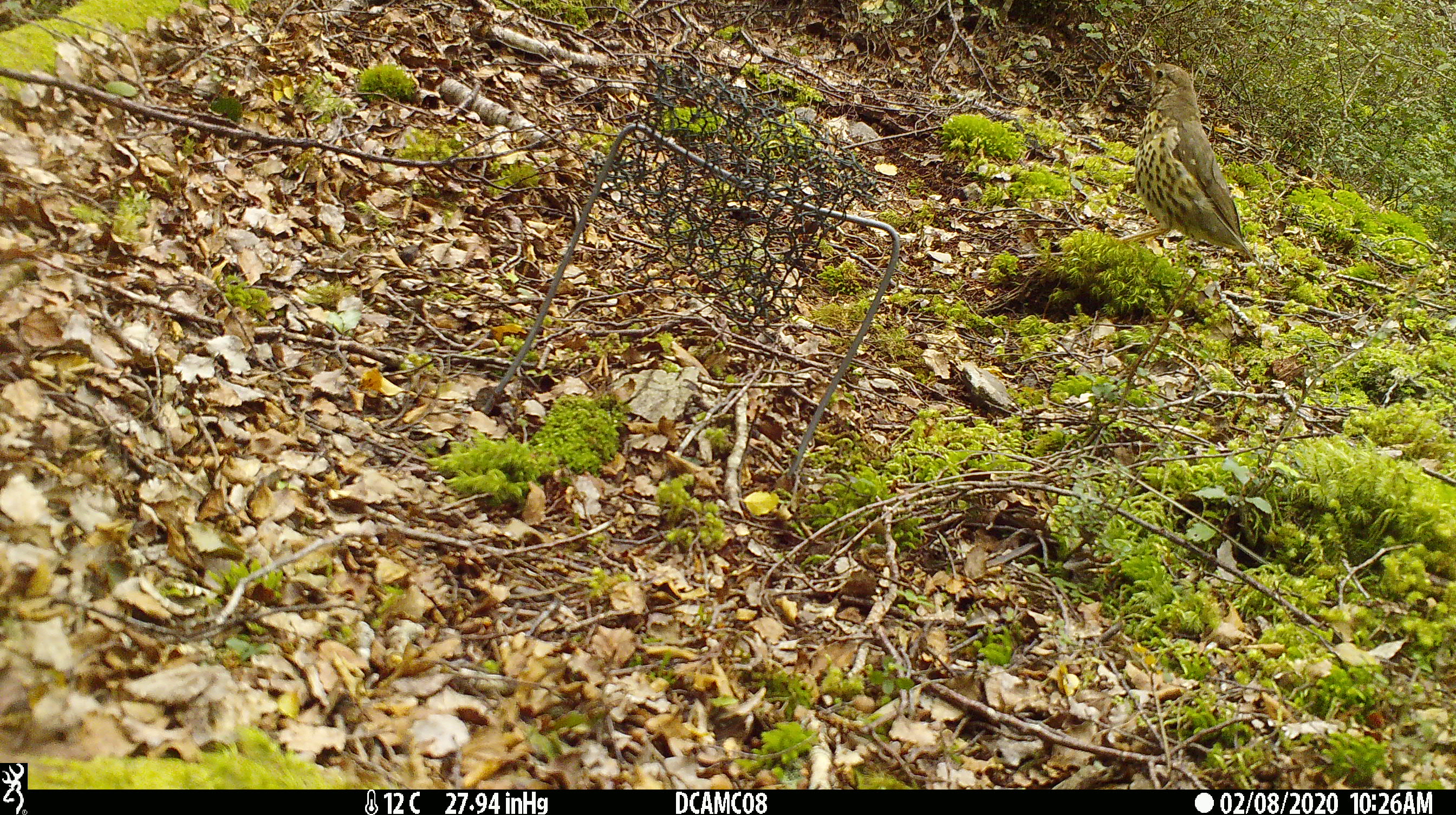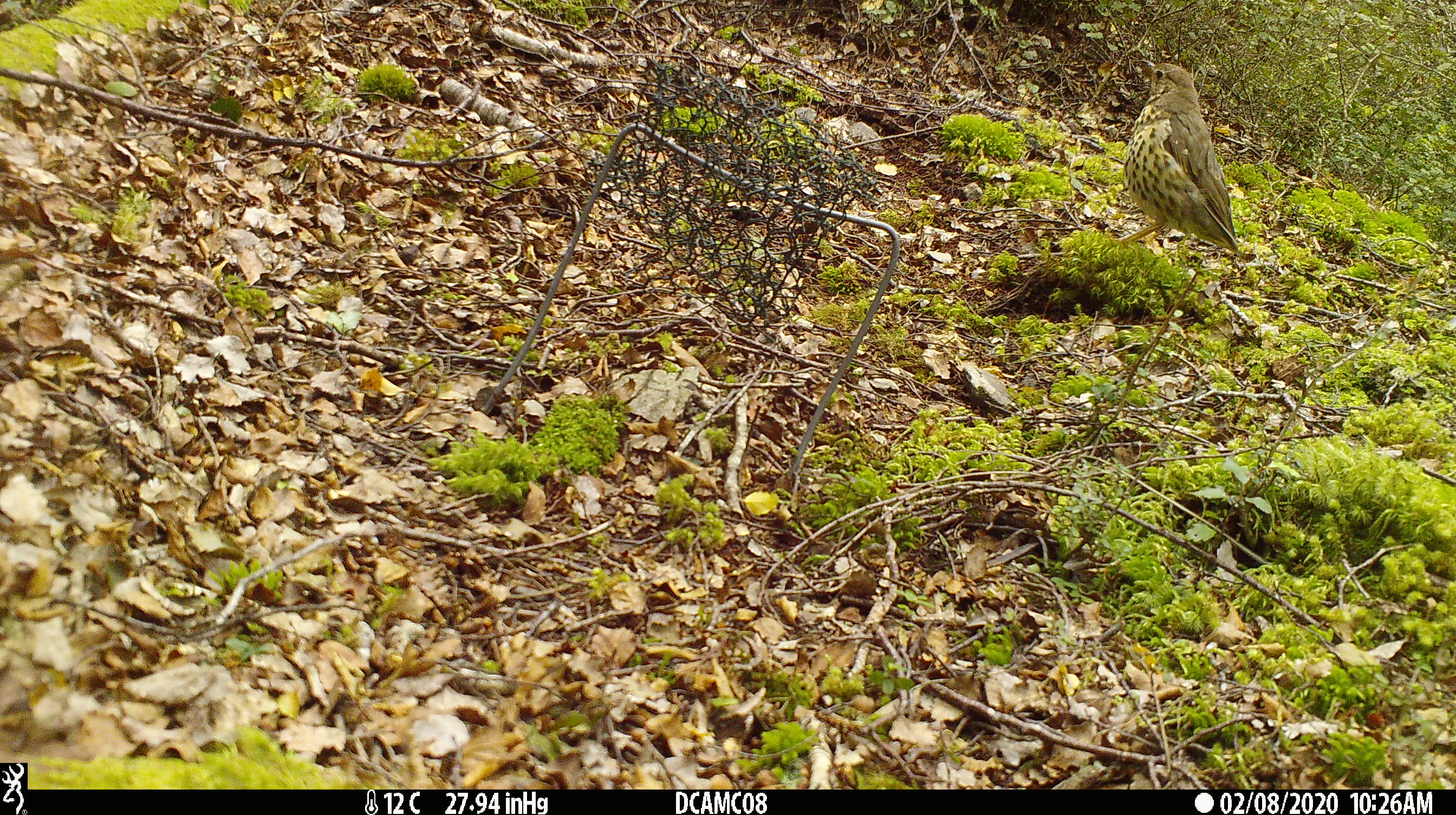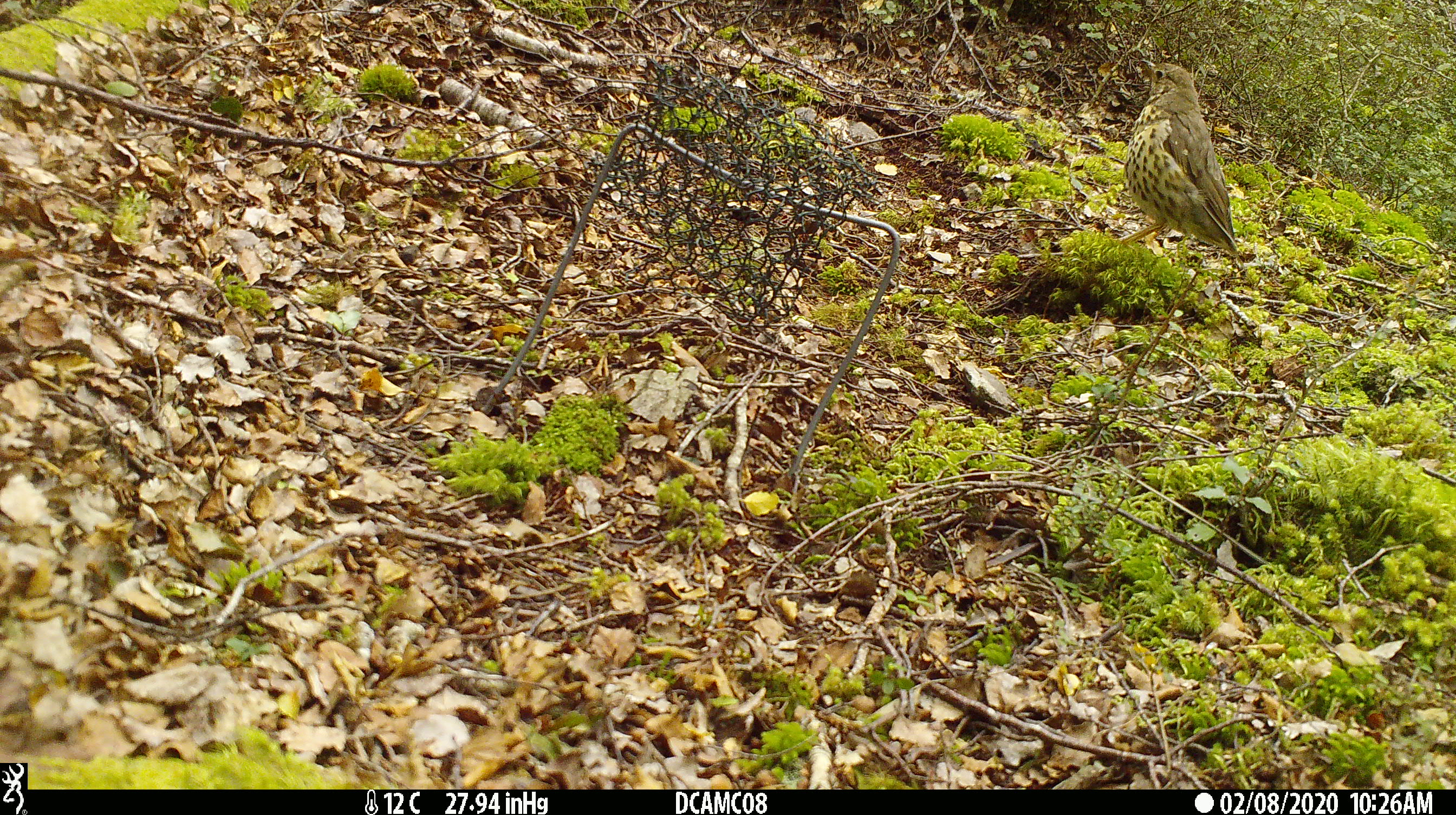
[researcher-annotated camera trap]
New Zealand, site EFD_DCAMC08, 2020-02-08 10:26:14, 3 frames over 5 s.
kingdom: Animalia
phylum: Chordata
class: Aves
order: Passeriformes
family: Turdidae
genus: Turdus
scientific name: Turdus philomelos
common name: song thrush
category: thrush